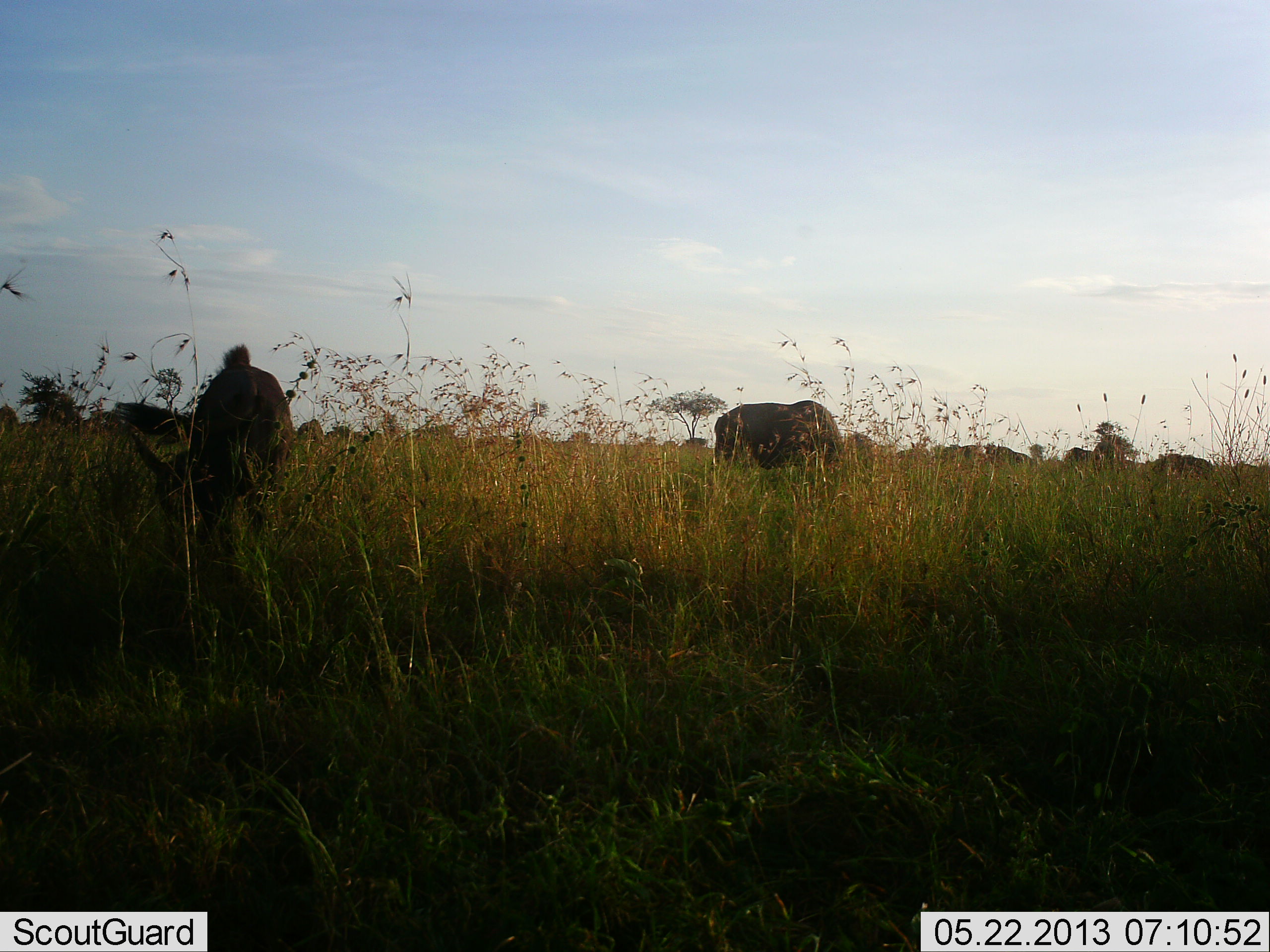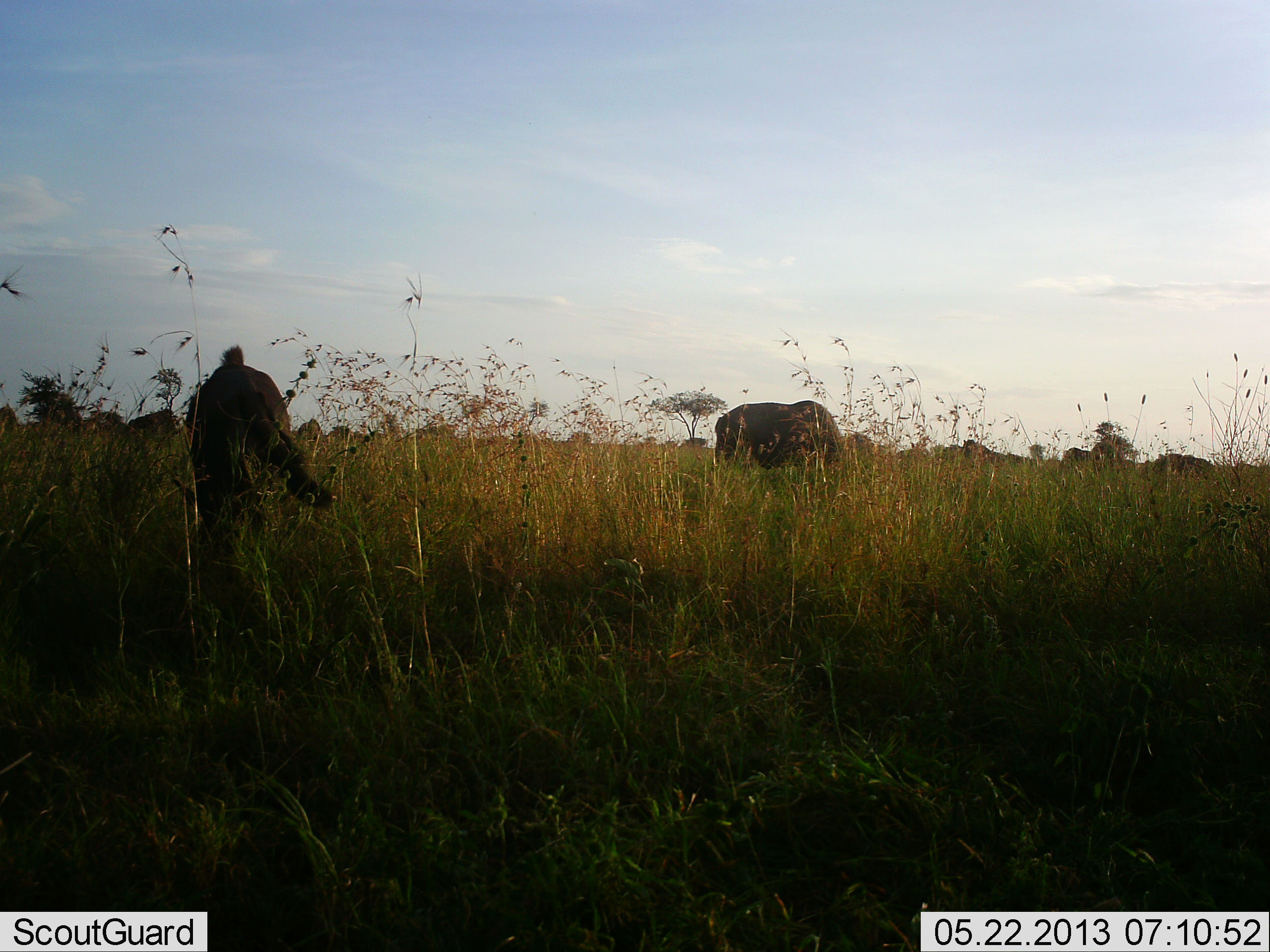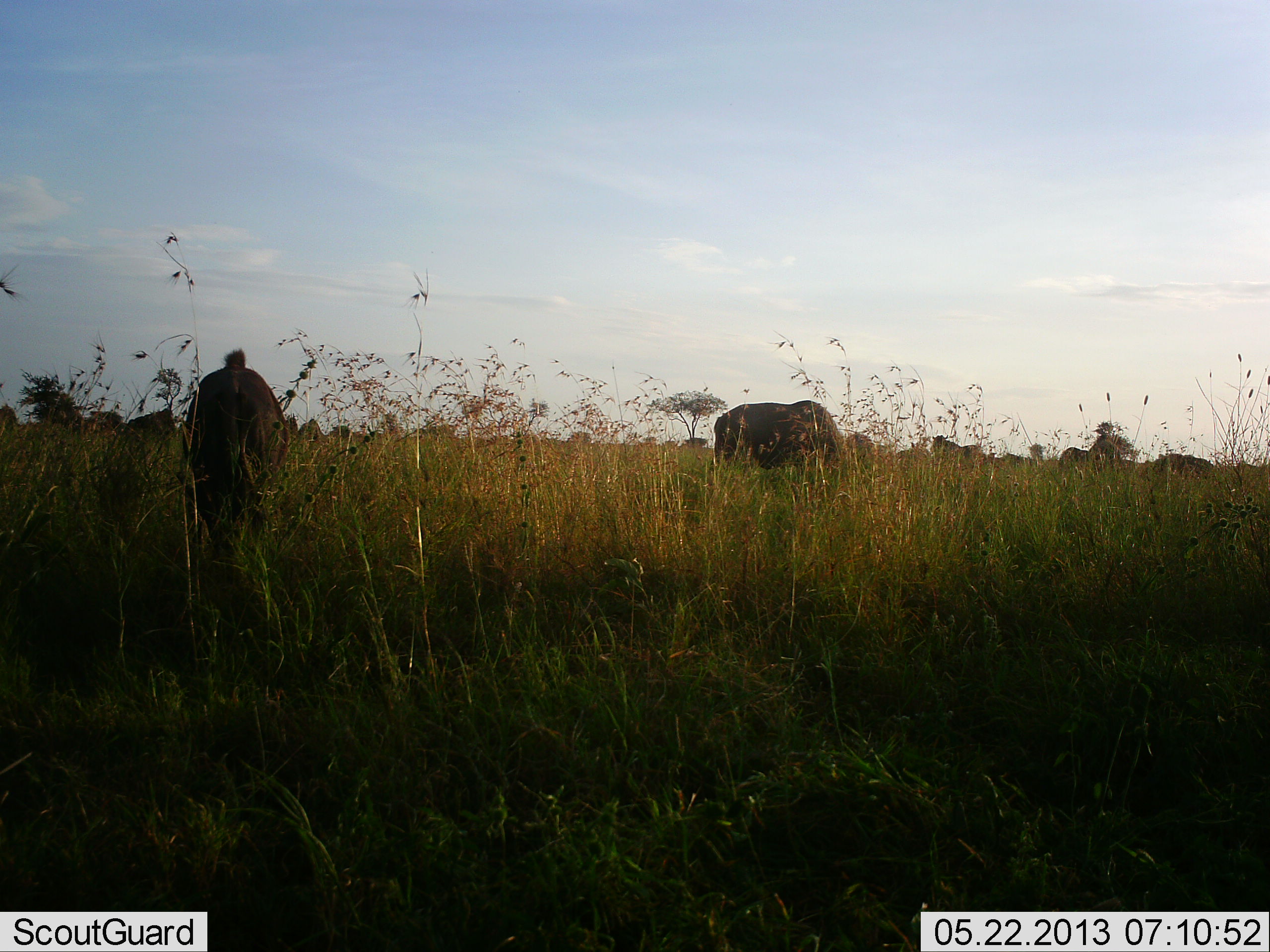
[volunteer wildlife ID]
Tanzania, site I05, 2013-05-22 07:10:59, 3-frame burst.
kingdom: Animalia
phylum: Chordata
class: Mammalia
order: Artiodactyla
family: Bovidae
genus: Connochaetes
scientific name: Connochaetes taurinus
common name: blue wildebeest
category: wildebeest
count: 6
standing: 27%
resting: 0%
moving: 18%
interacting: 0%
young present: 0%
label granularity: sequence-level